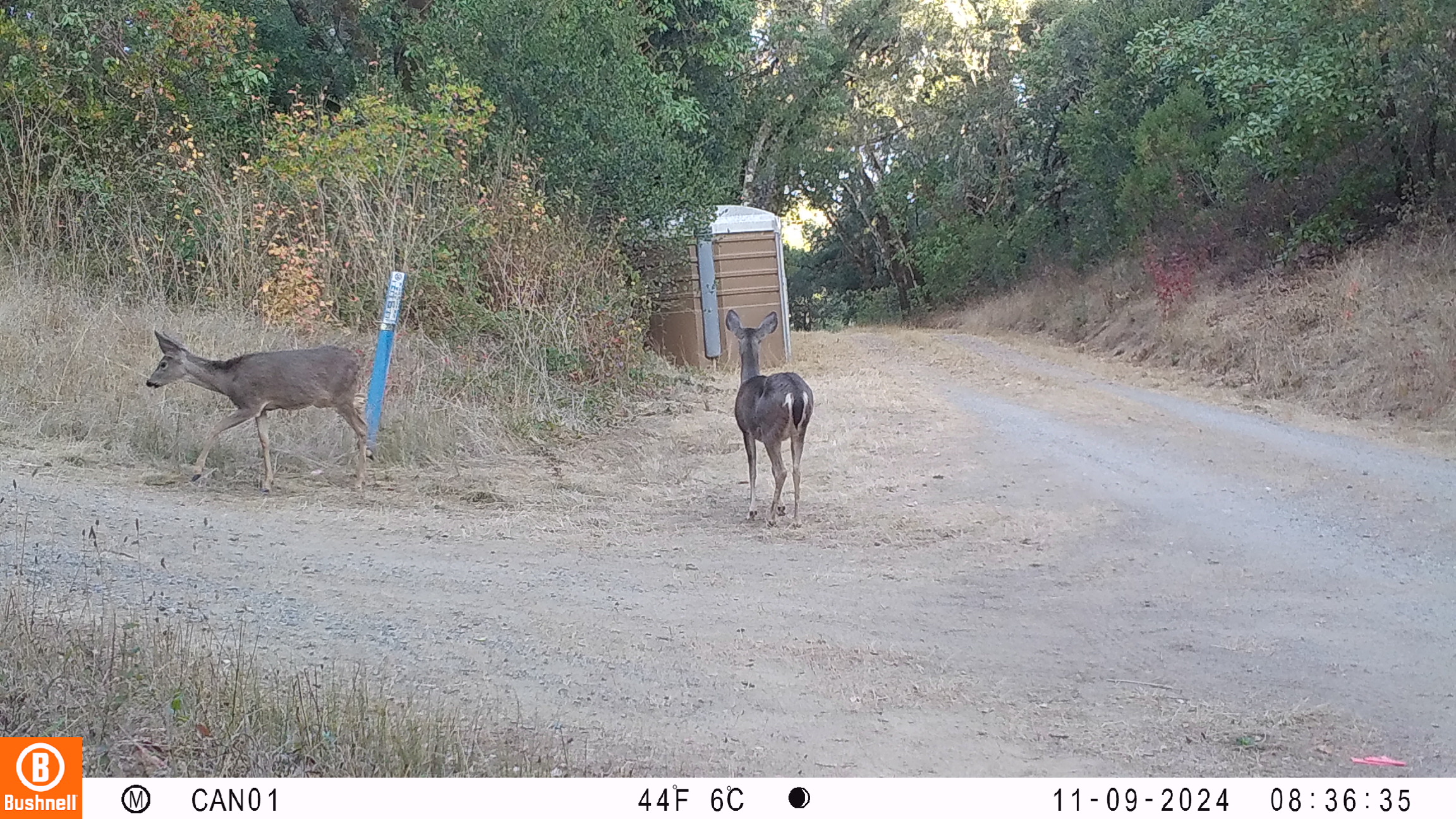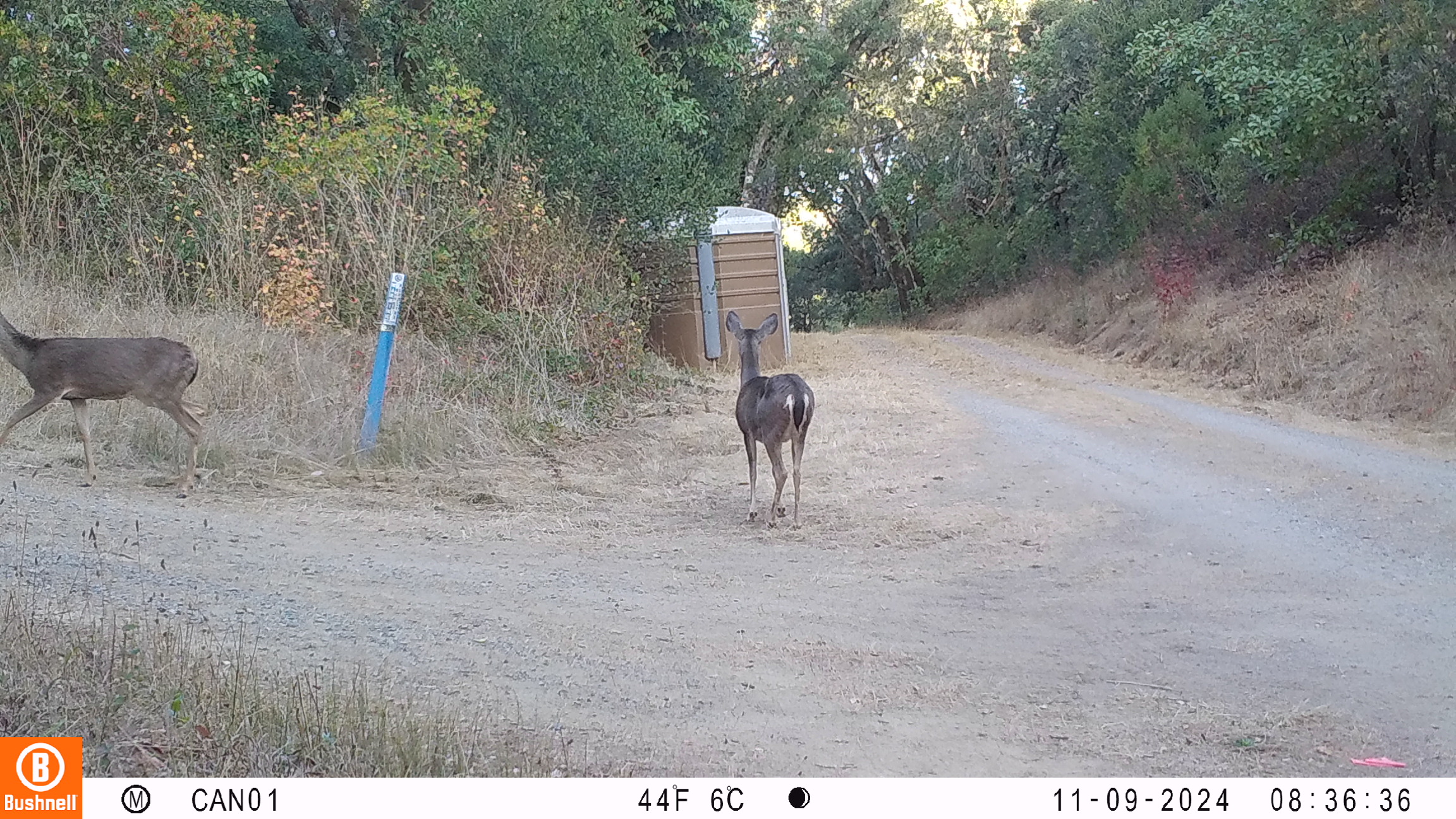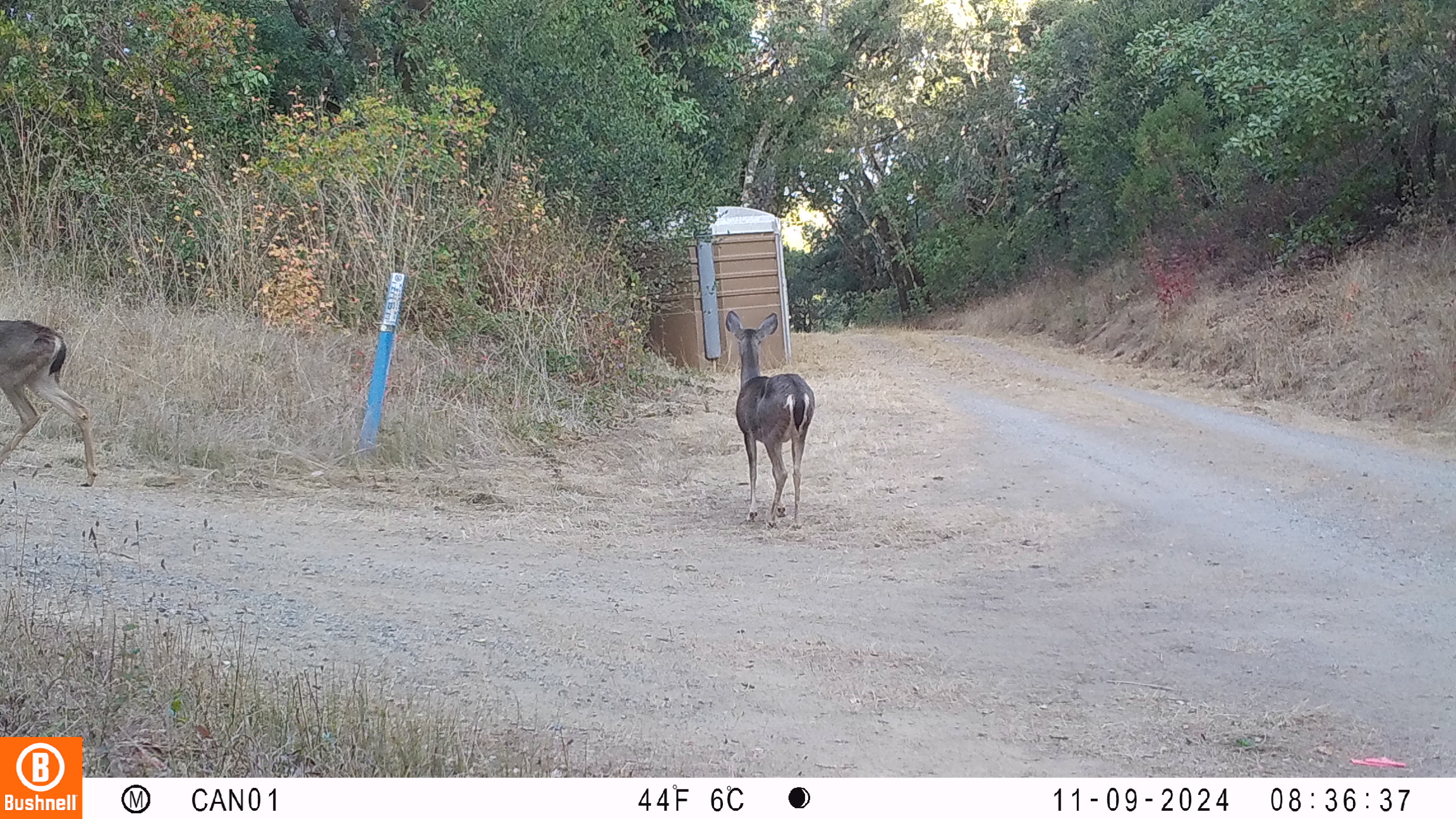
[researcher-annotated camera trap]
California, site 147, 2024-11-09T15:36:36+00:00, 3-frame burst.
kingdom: Animalia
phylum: Chordata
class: Mammalia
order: Artiodactyla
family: Cervidae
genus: Odocoileus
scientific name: Odocoileus hemionus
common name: mule deer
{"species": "mule deer (Odocoileus hemionus)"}